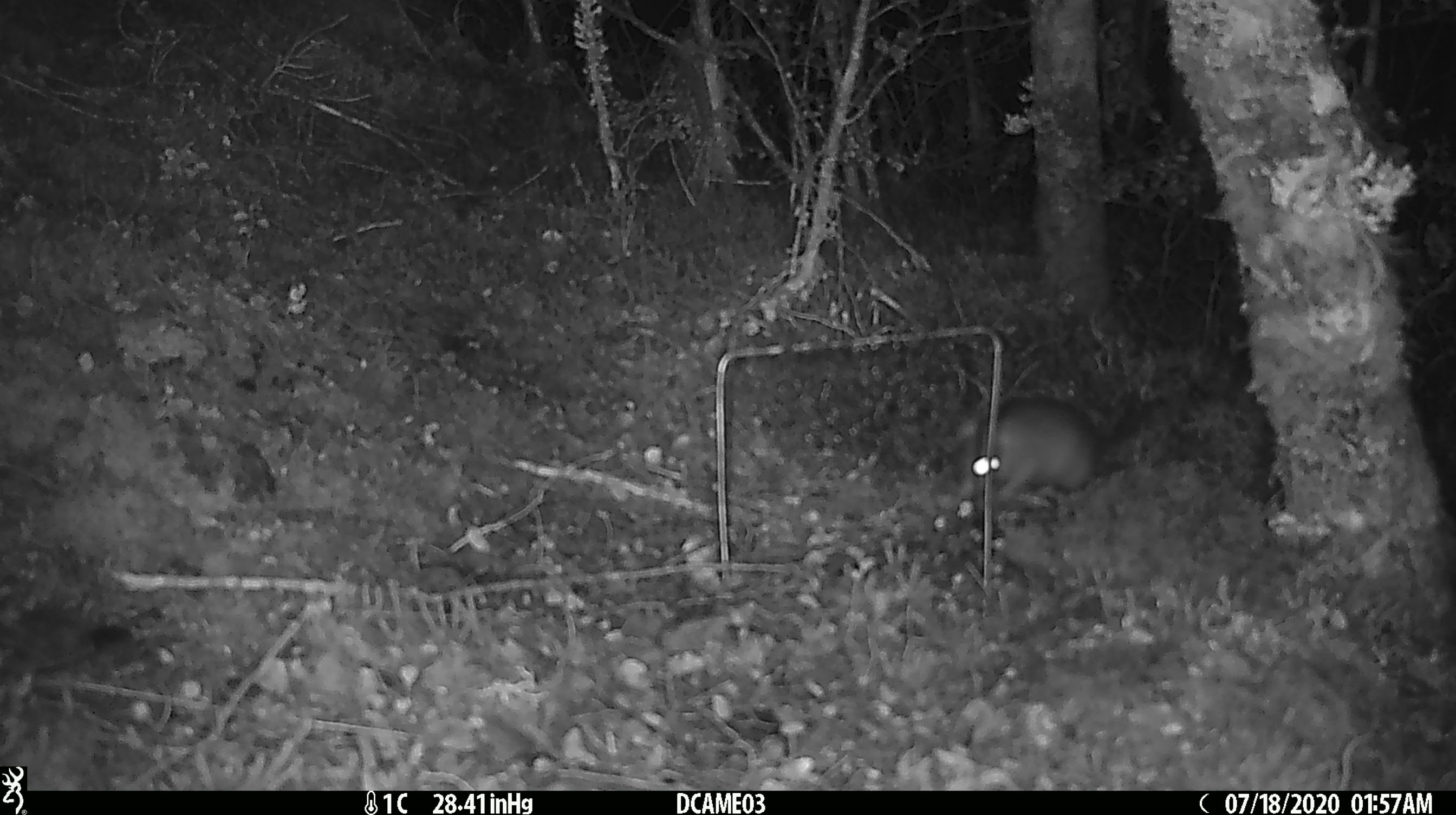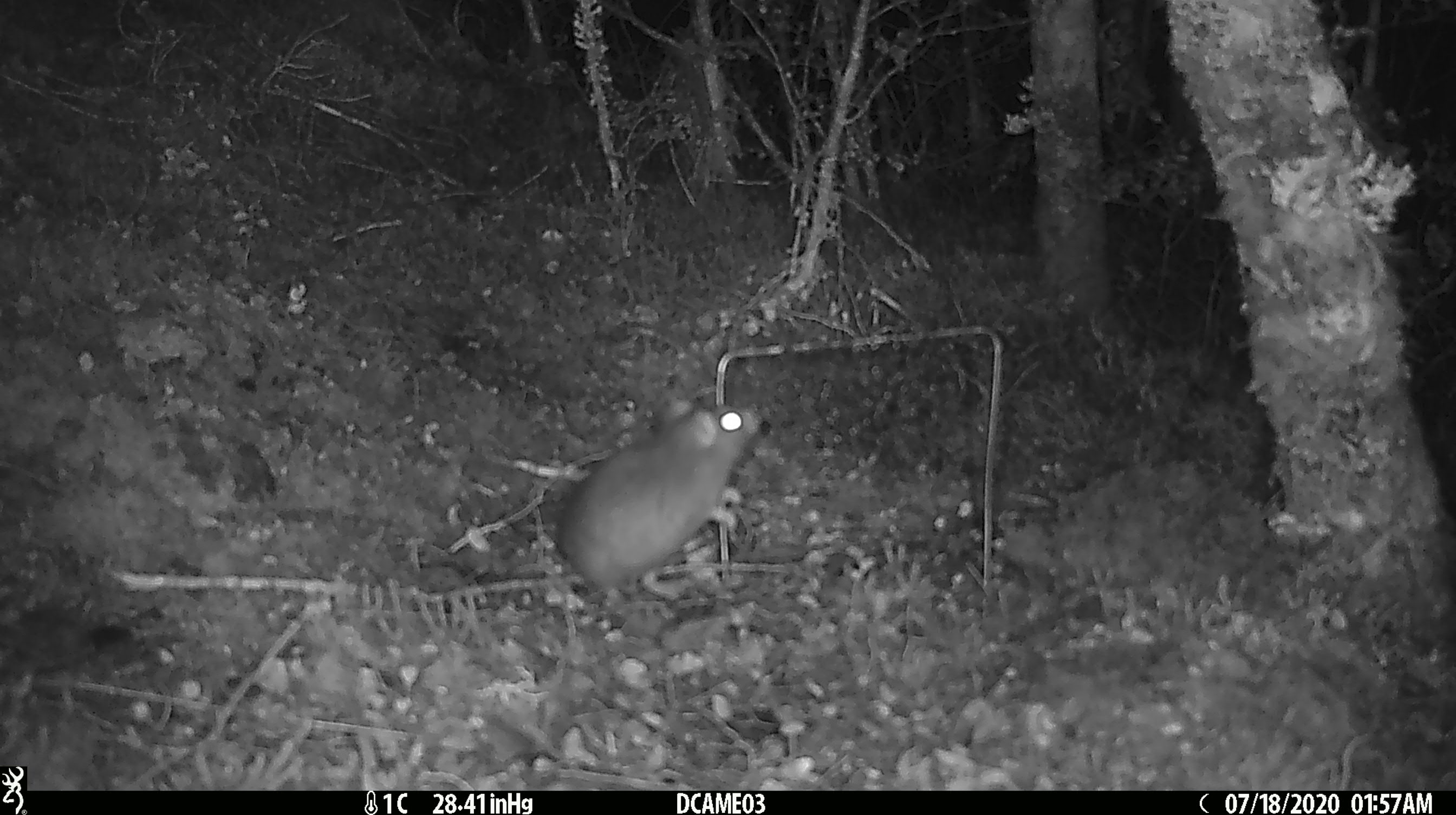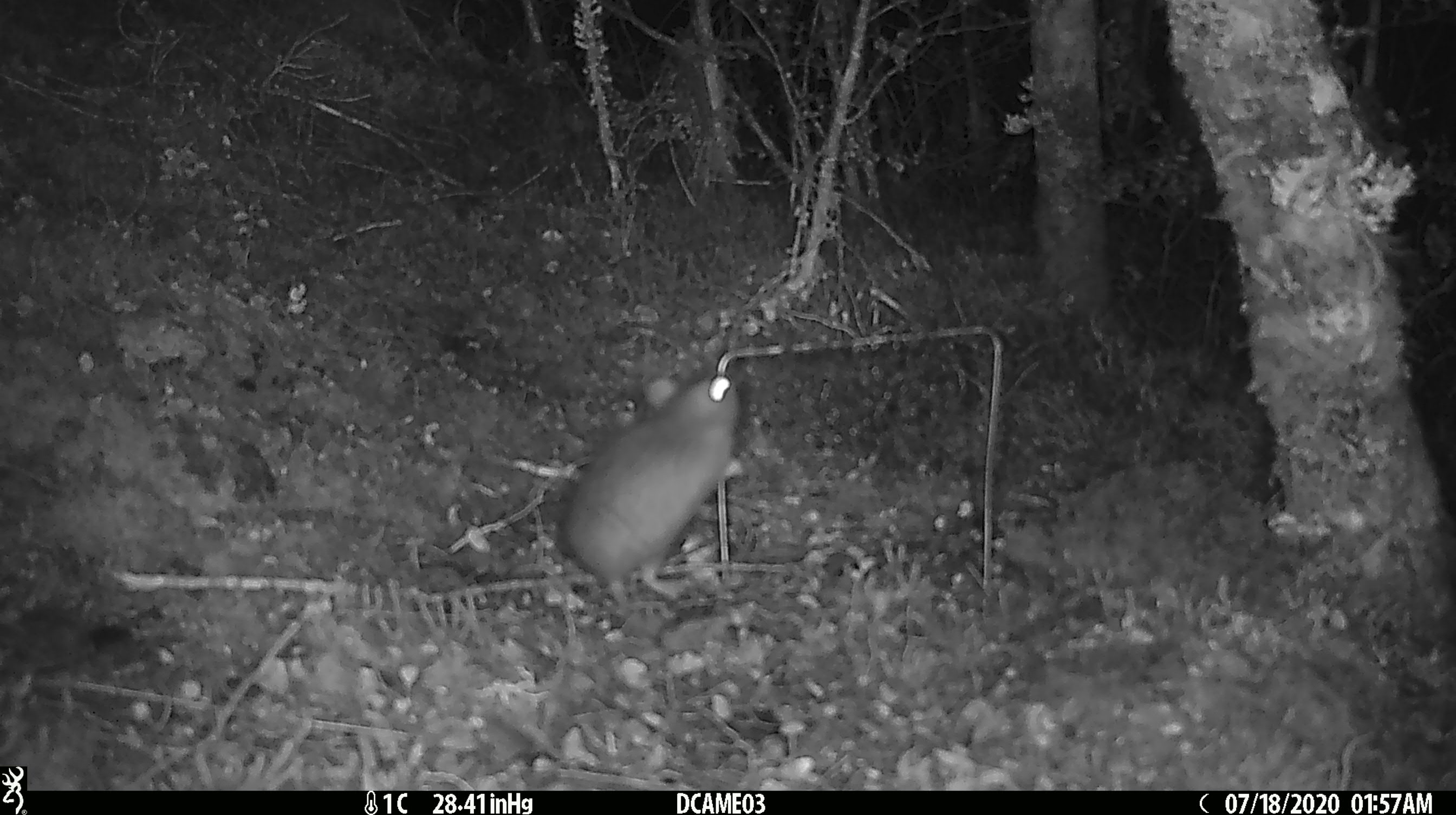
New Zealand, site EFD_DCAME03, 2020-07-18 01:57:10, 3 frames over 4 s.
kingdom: Animalia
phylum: Chordata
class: Mammalia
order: Rodentia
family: Muridae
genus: Rattus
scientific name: Rattus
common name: rat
Rat (Rattus).